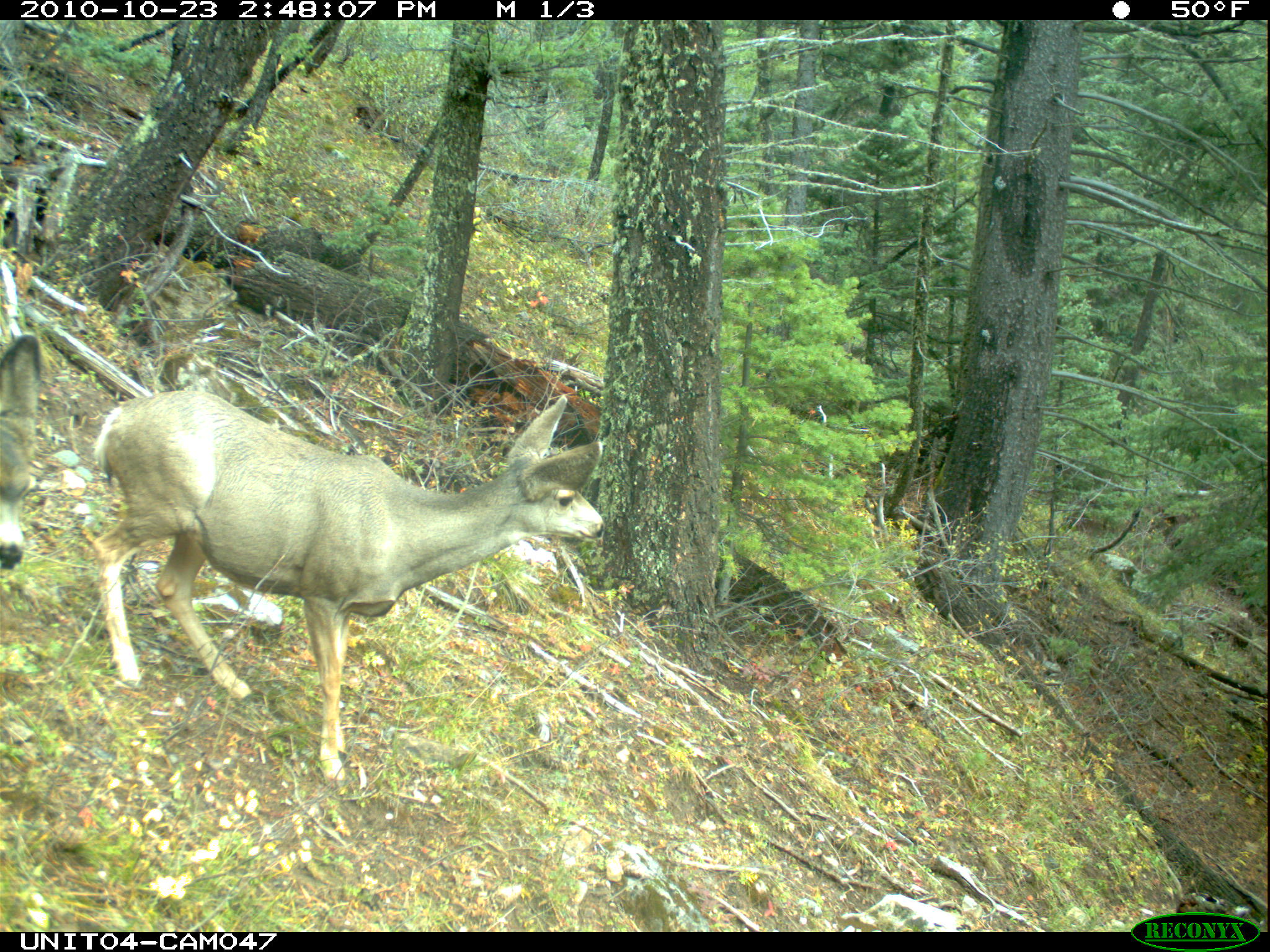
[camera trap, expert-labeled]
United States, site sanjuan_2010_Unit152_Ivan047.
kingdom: Animalia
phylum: Chordata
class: Mammalia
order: Artiodactyla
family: Cervidae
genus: Odocoileus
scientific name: Odocoileus hemionus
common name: mule deer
Odocoileus hemionus (mule deer).